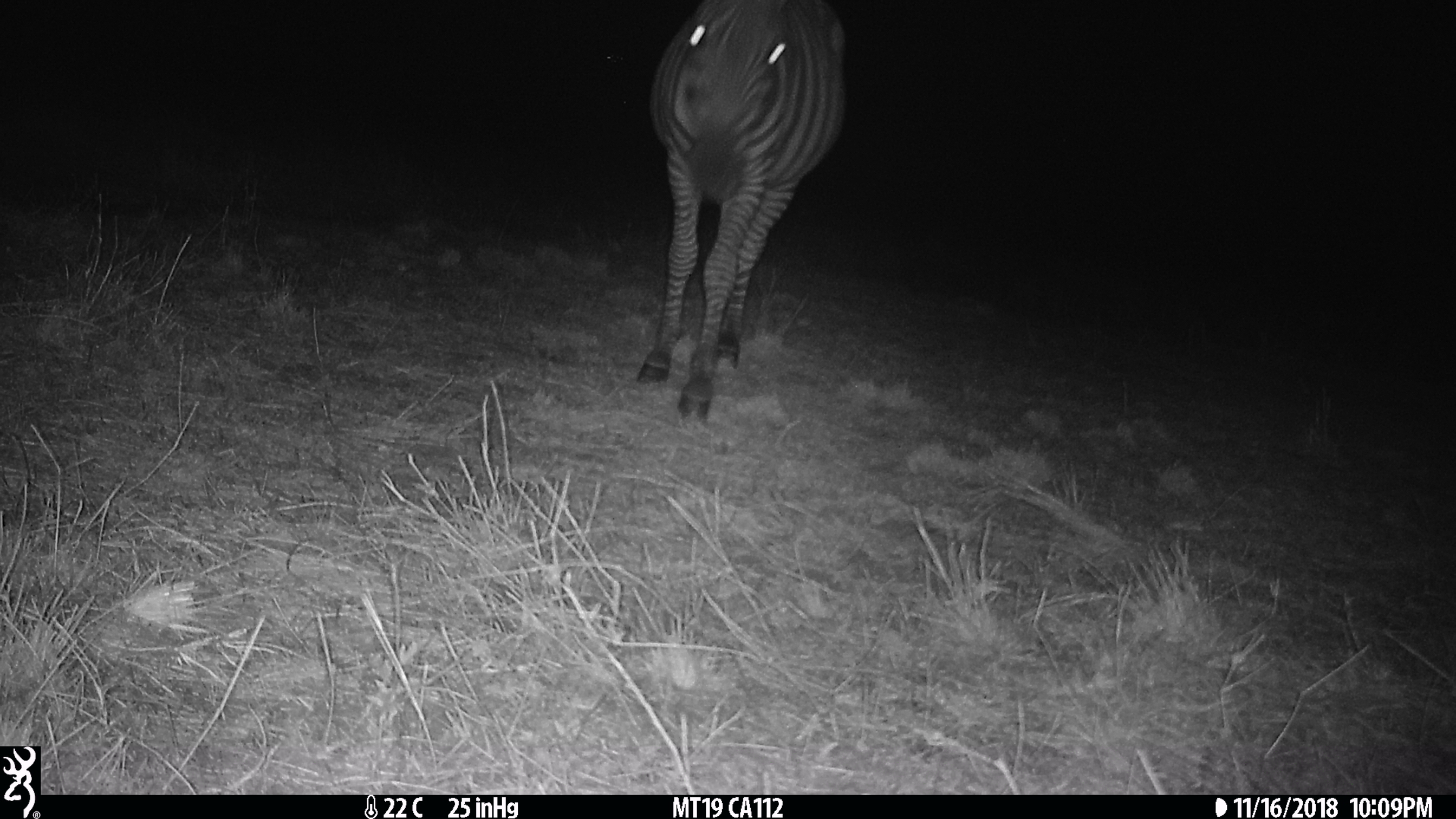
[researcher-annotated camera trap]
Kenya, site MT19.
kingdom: Animalia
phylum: Chordata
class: Mammalia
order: Perissodactyla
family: Equidae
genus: Equus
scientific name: Equus quagga burchellii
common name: burchell's zebra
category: zebra